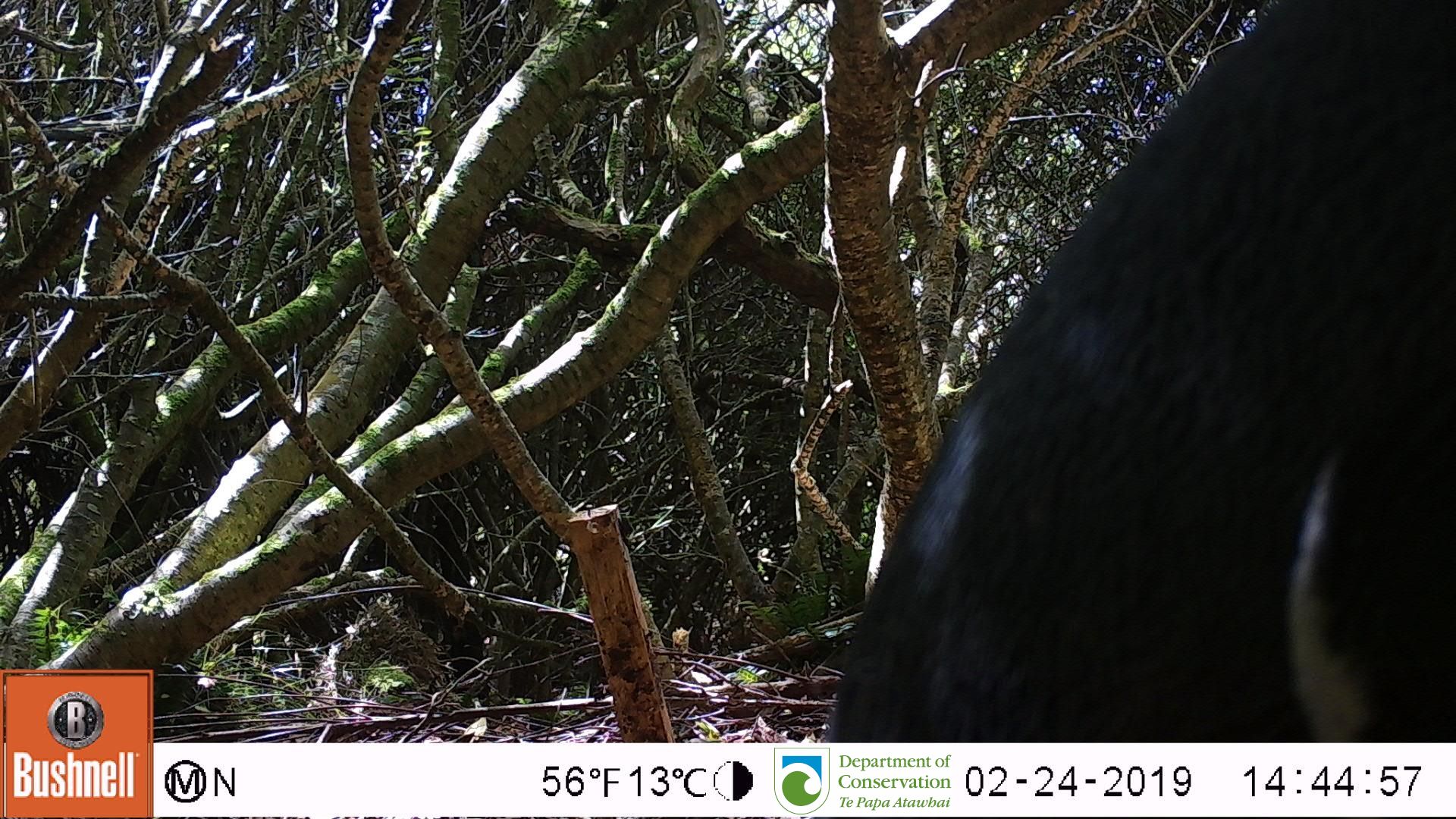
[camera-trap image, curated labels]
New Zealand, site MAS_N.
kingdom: Animalia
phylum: Chordata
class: Aves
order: Sphenisciformes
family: Spheniscidae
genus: Megadyptes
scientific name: Megadyptes antipodes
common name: yellow-eyed penguin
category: yellow eyed penguin